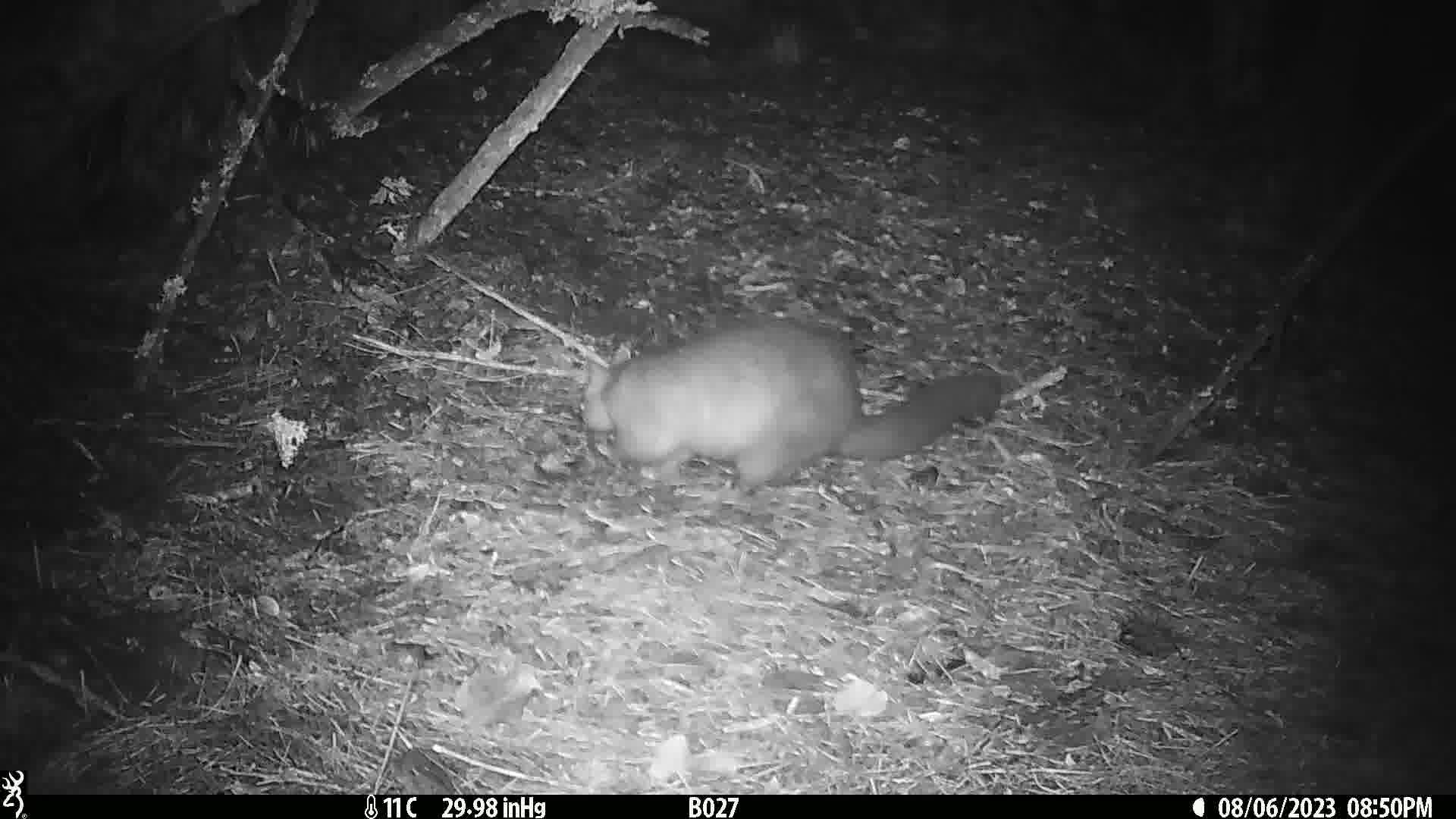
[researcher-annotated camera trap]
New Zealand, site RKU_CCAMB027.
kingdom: Animalia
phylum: Chordata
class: Mammalia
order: Diprotodontia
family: Phalangeridae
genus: Trichosurus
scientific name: Trichosurus vulpecula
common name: common brushtail possum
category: possum